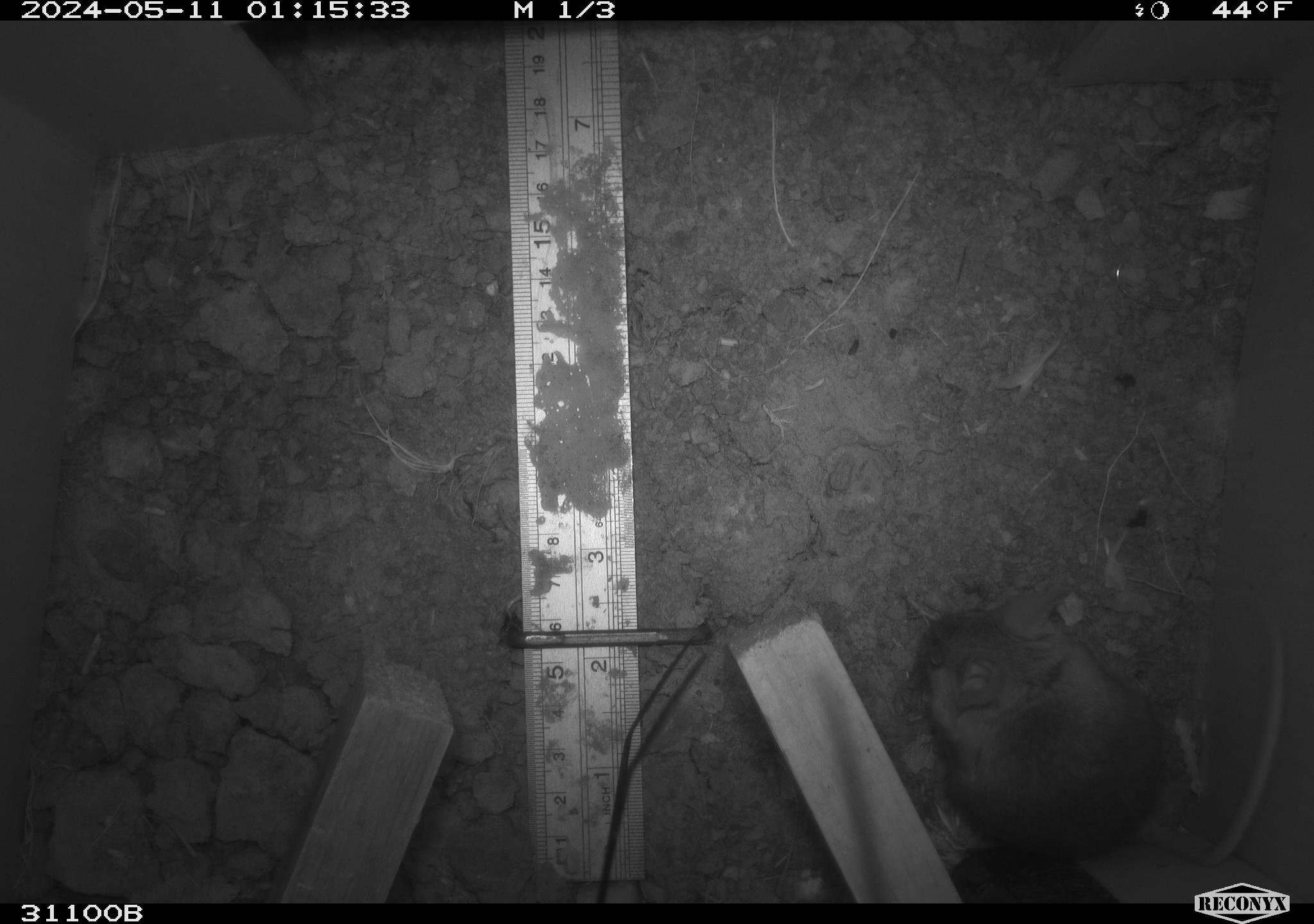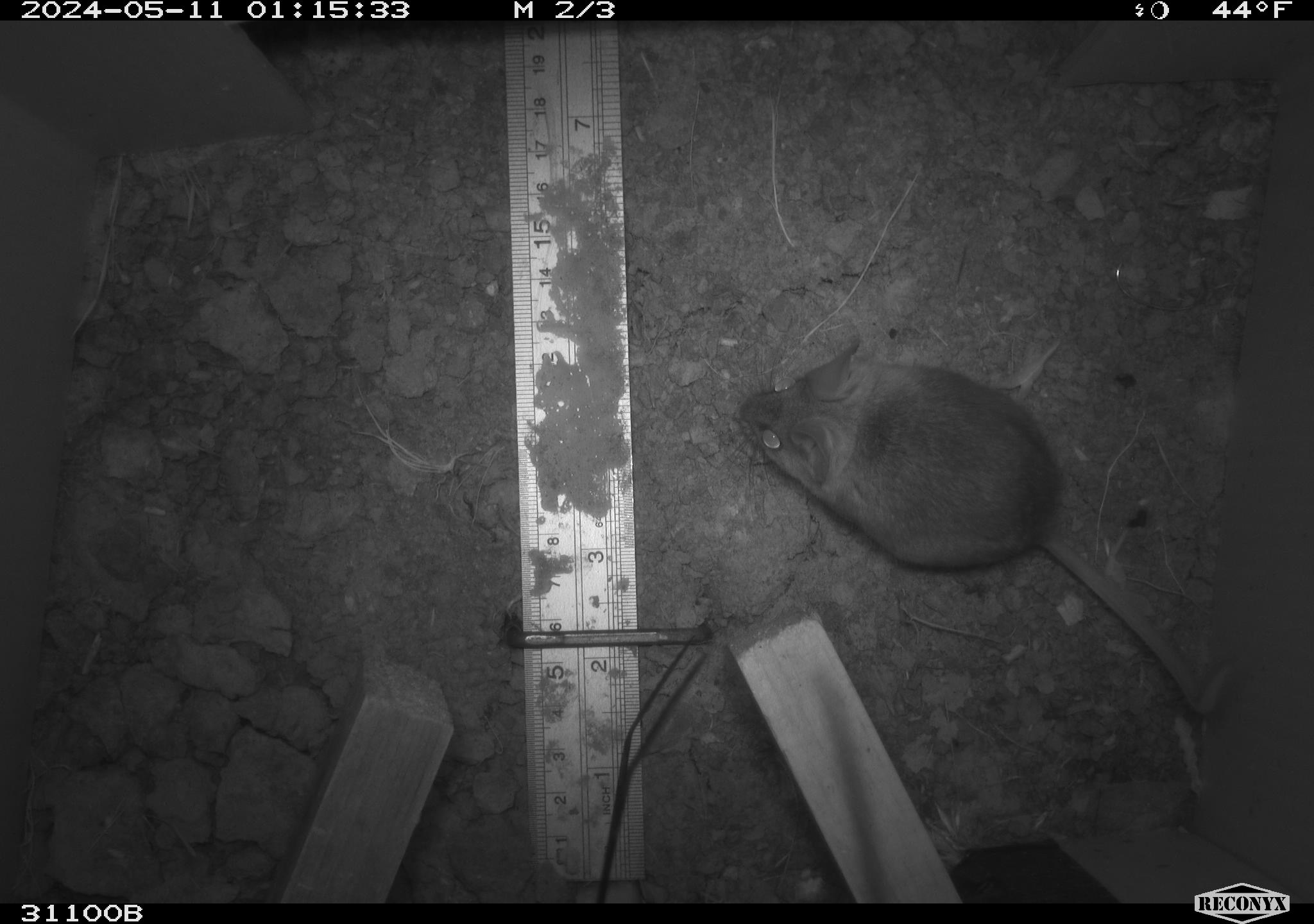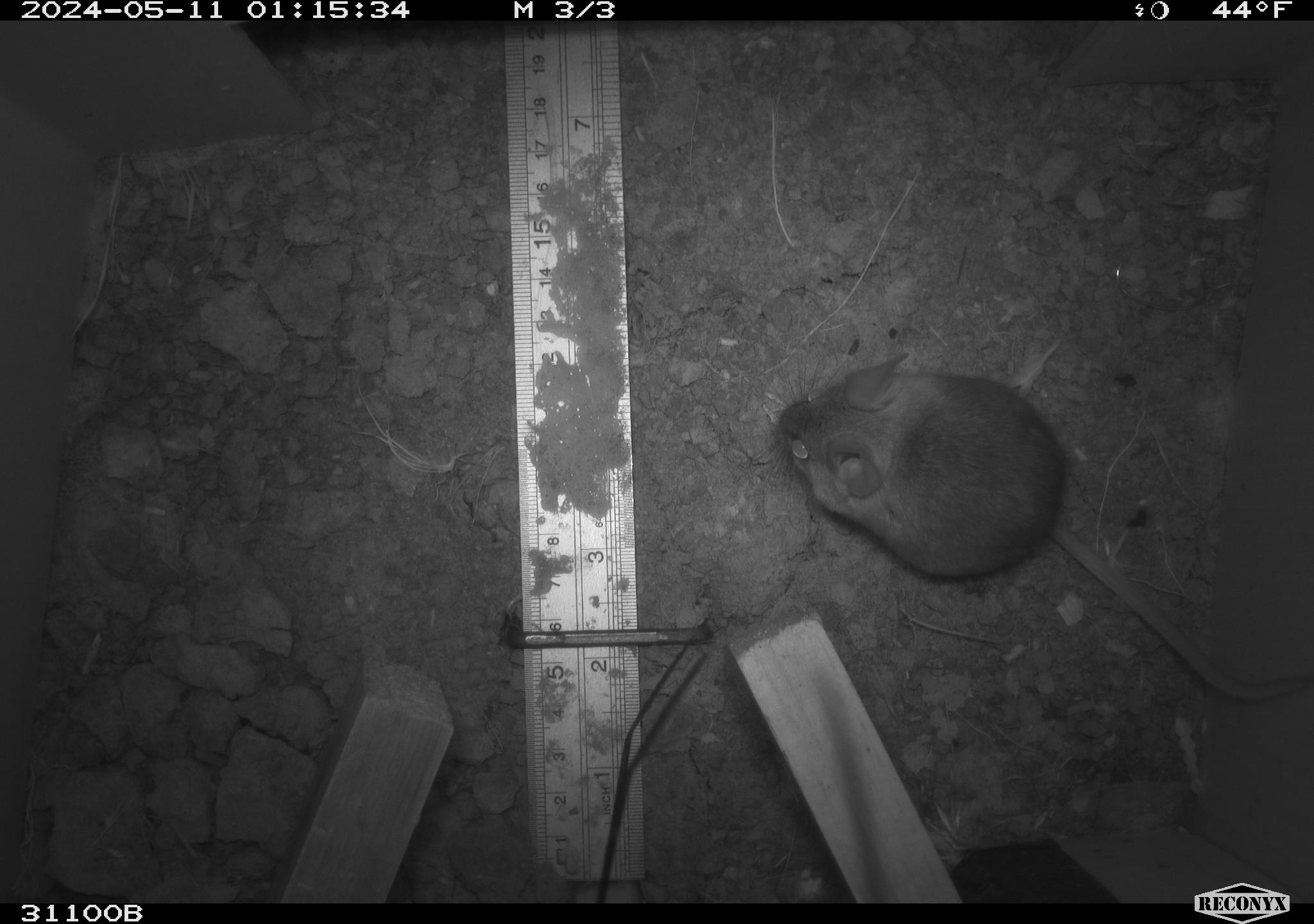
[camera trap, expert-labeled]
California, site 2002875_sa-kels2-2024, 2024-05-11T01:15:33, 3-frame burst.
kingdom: Animalia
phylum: Chordata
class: Mammalia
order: Rodentia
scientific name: Rodentia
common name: rodent